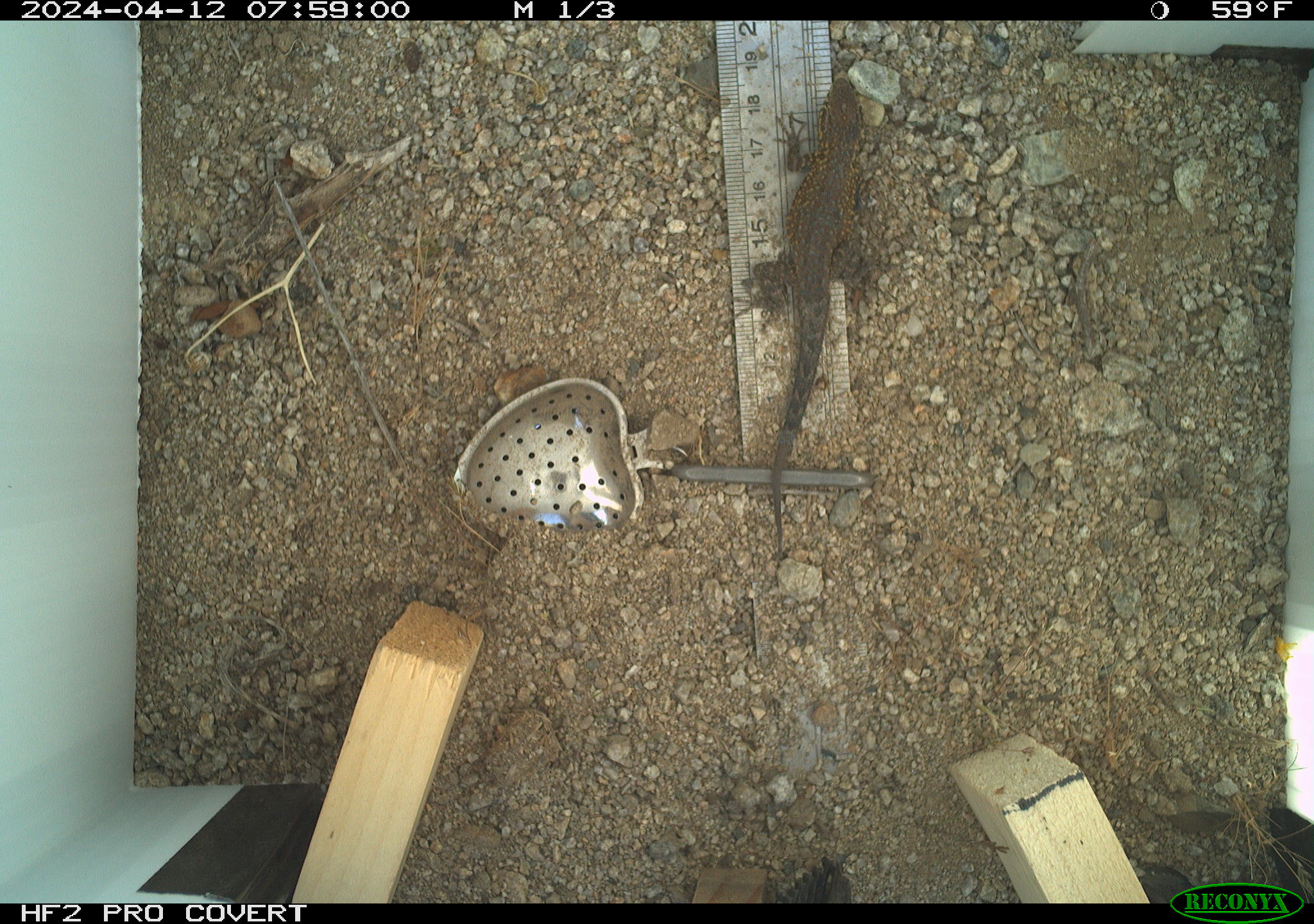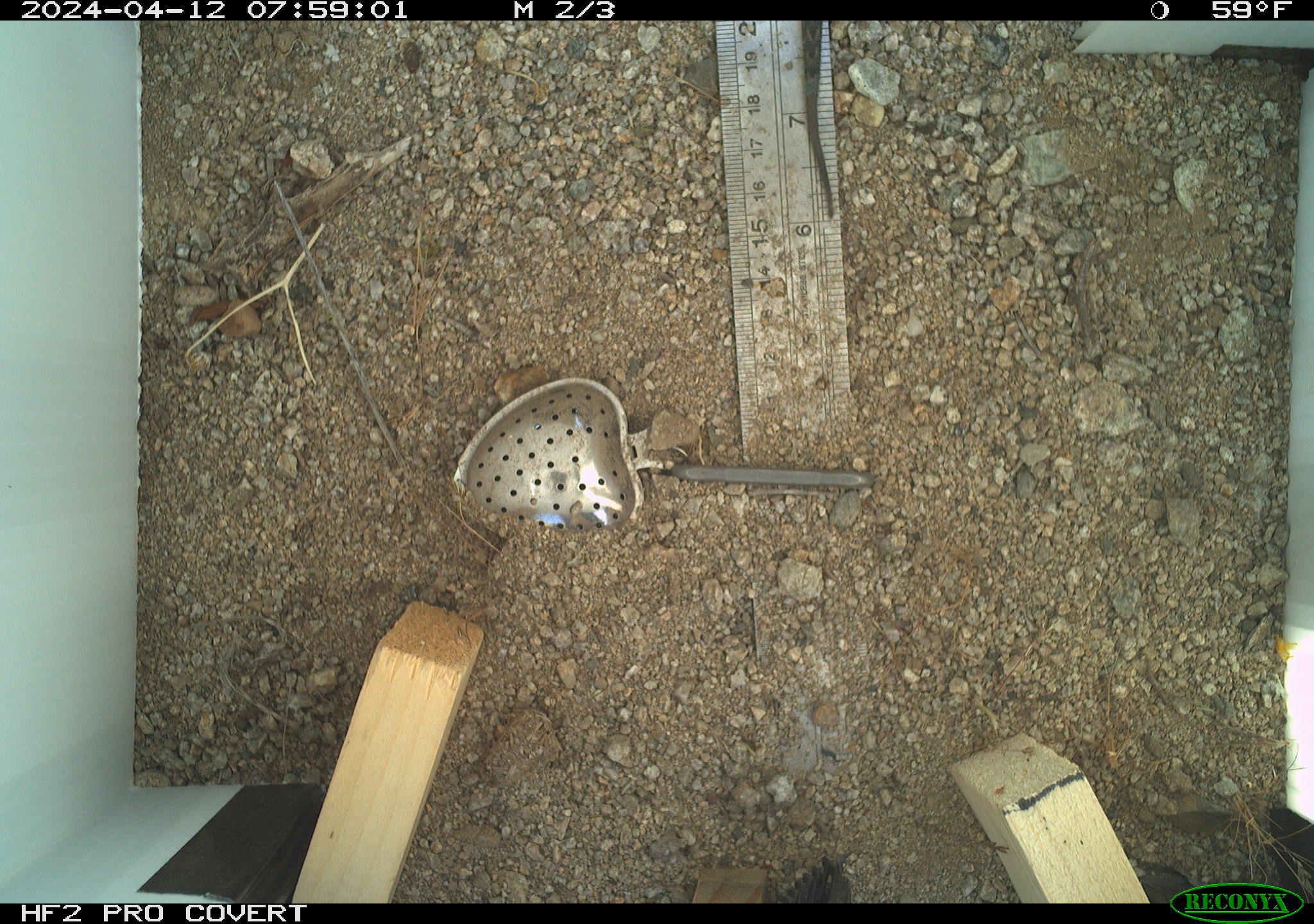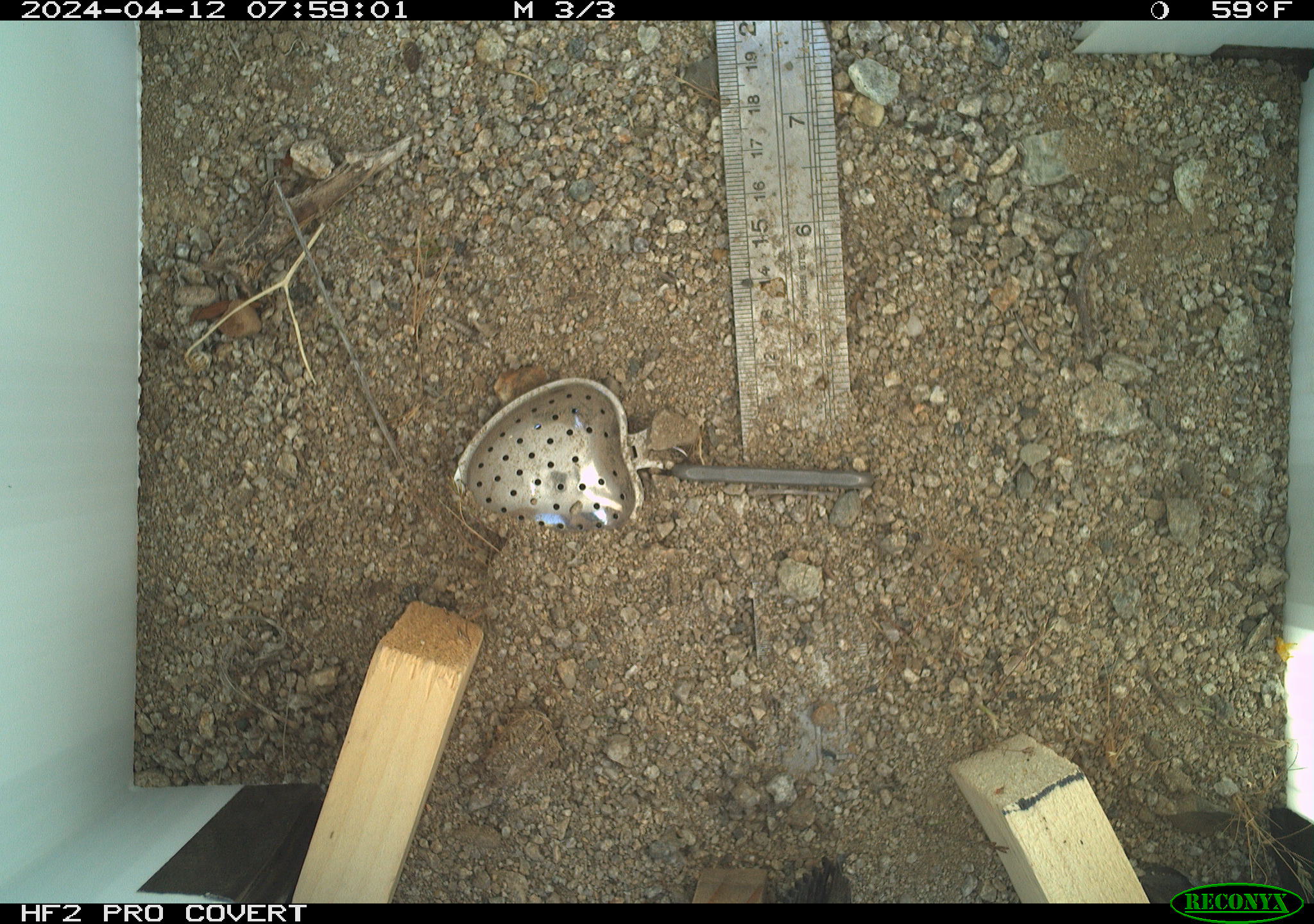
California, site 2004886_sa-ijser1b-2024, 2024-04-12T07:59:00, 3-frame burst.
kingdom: Animalia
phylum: Chordata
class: Reptilia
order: Squamata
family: Phrynosomatidae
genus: Uta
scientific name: Uta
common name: side-blotched lizards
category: uta species